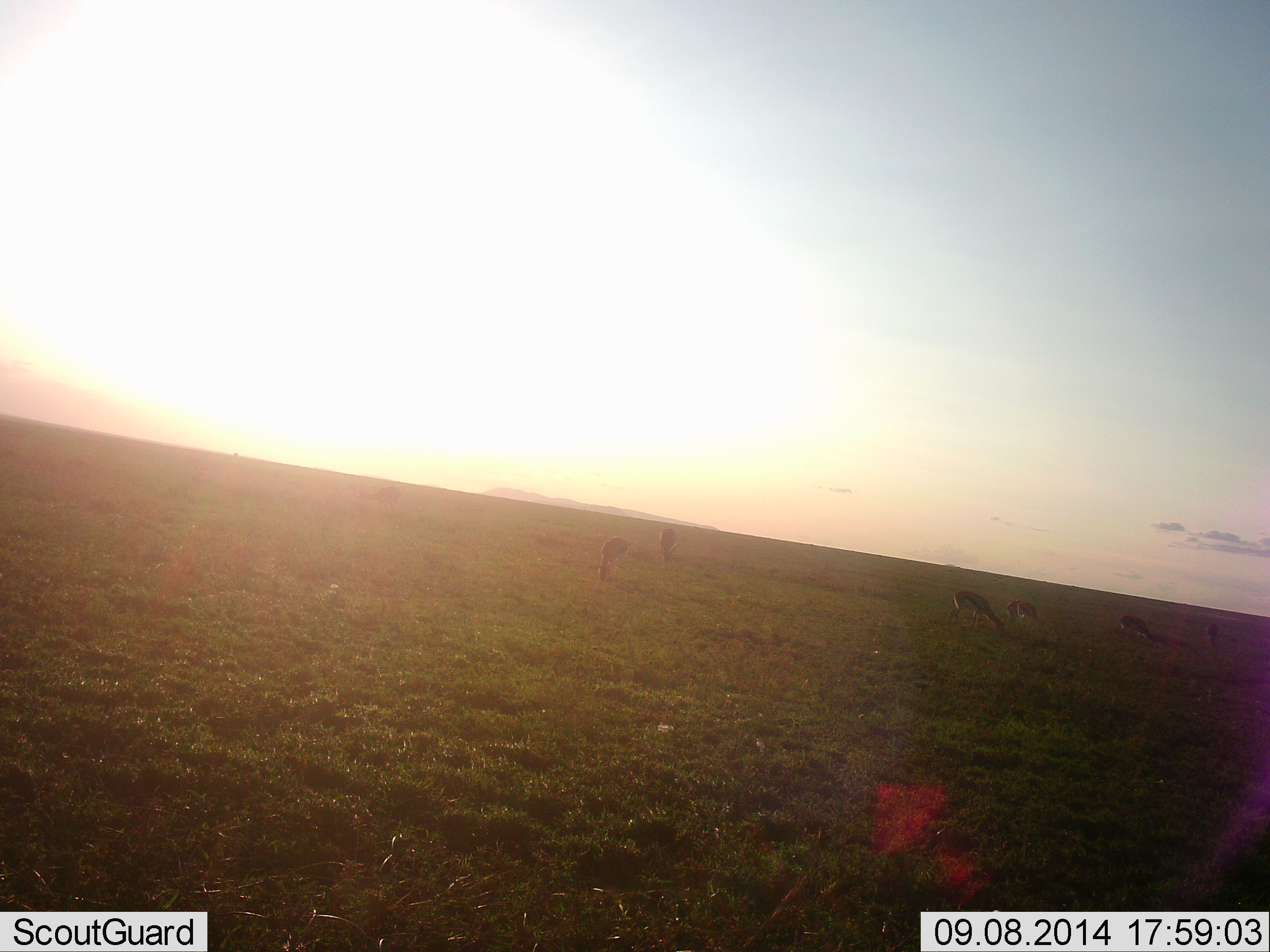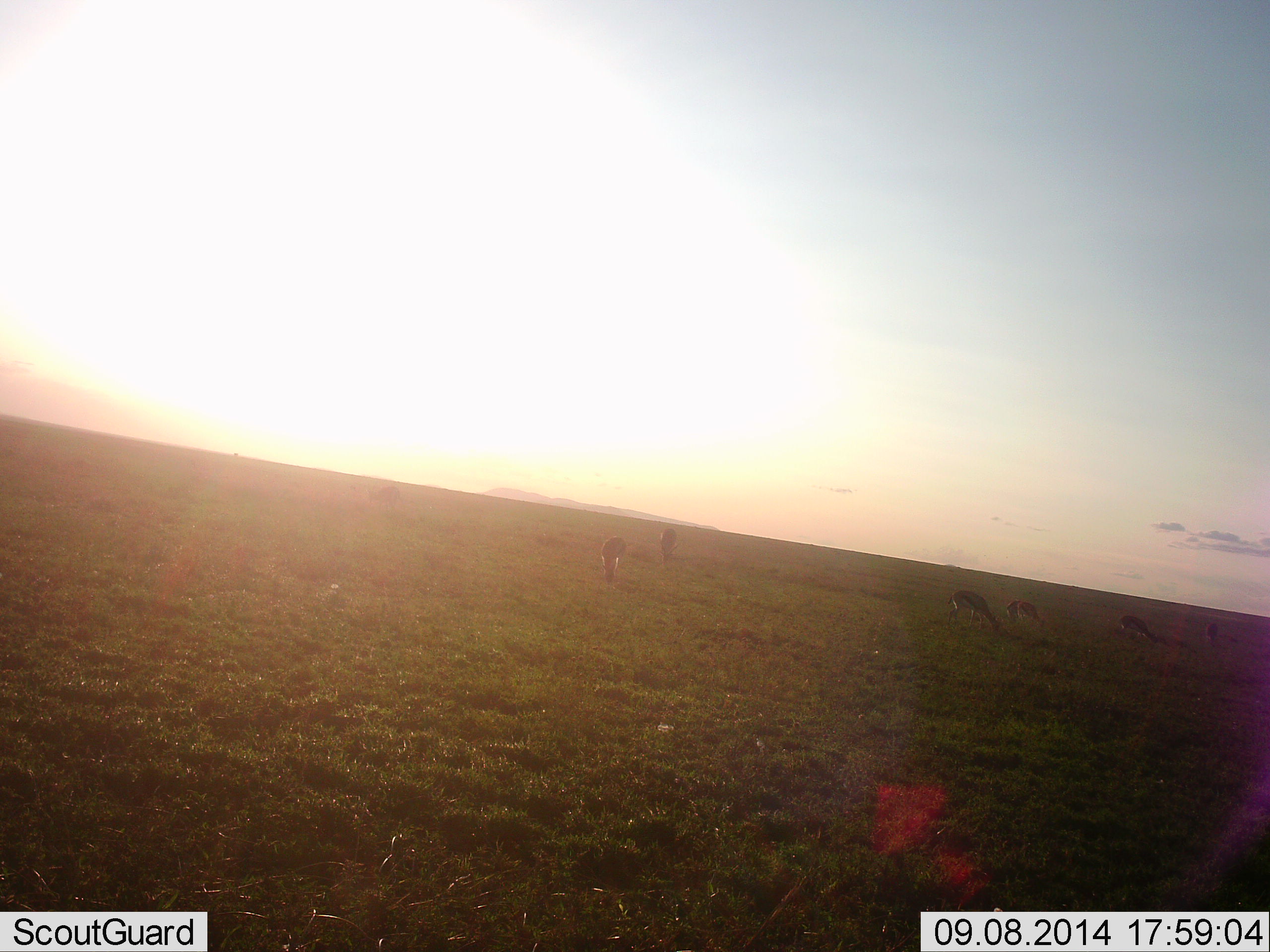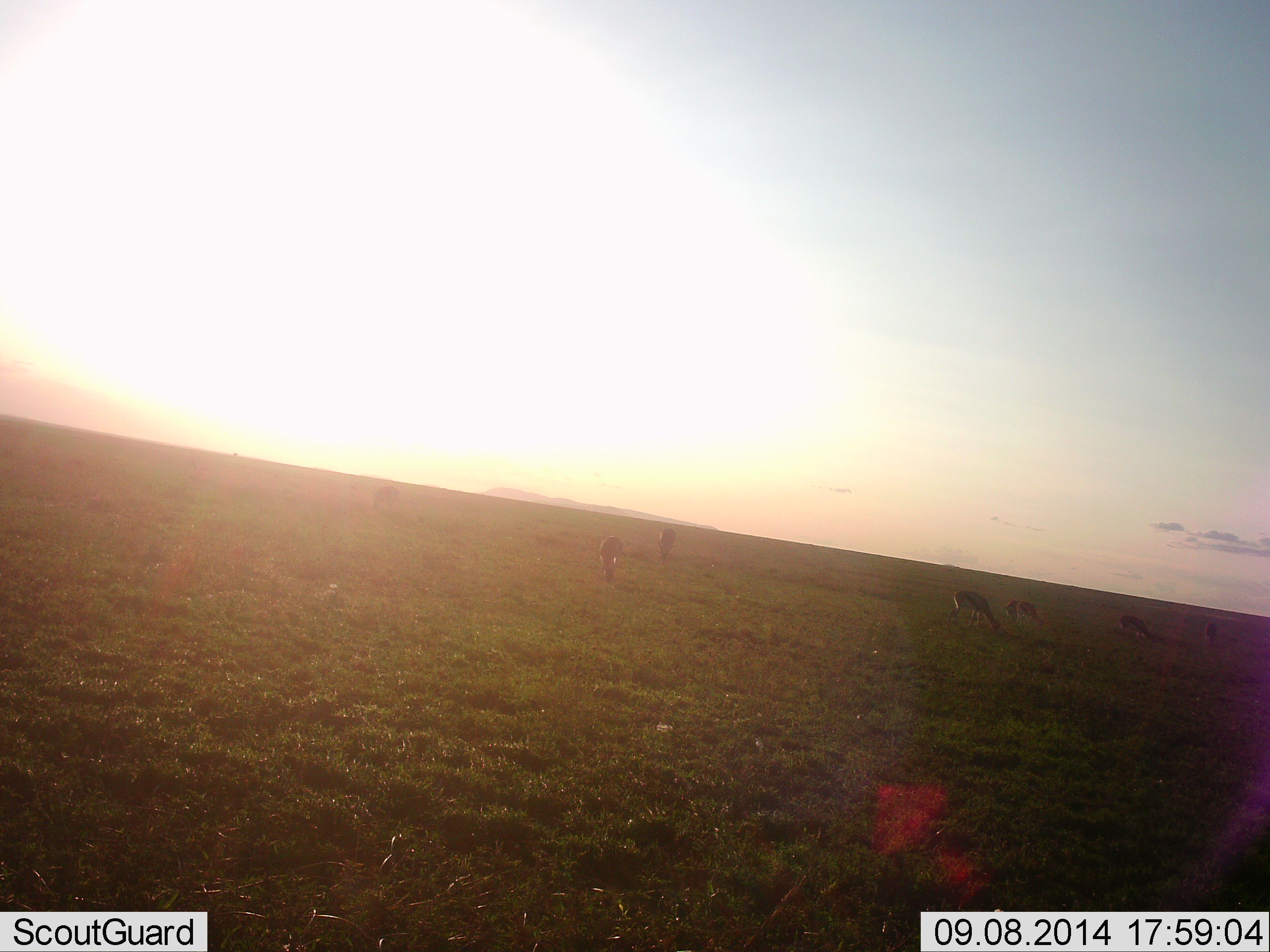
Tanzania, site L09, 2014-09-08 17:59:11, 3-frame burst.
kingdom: Animalia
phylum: Chordata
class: Mammalia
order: Artiodactyla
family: Bovidae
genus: Eudorcas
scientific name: Eudorcas thomsonii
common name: thomson's gazelle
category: gazellethomsons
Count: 7.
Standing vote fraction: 40%.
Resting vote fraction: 0%.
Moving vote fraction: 10%.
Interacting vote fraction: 0%.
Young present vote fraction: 0%.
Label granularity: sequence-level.